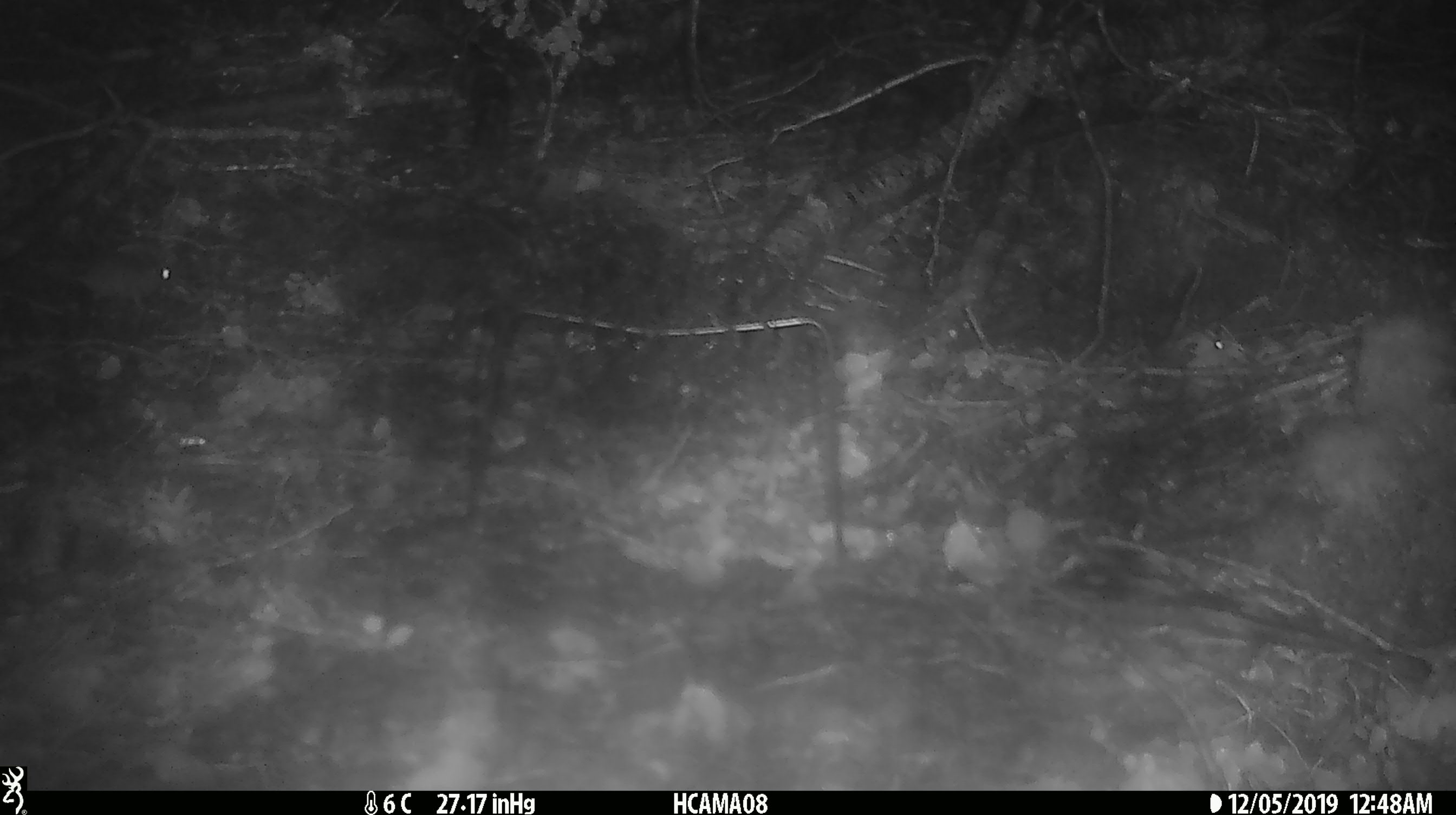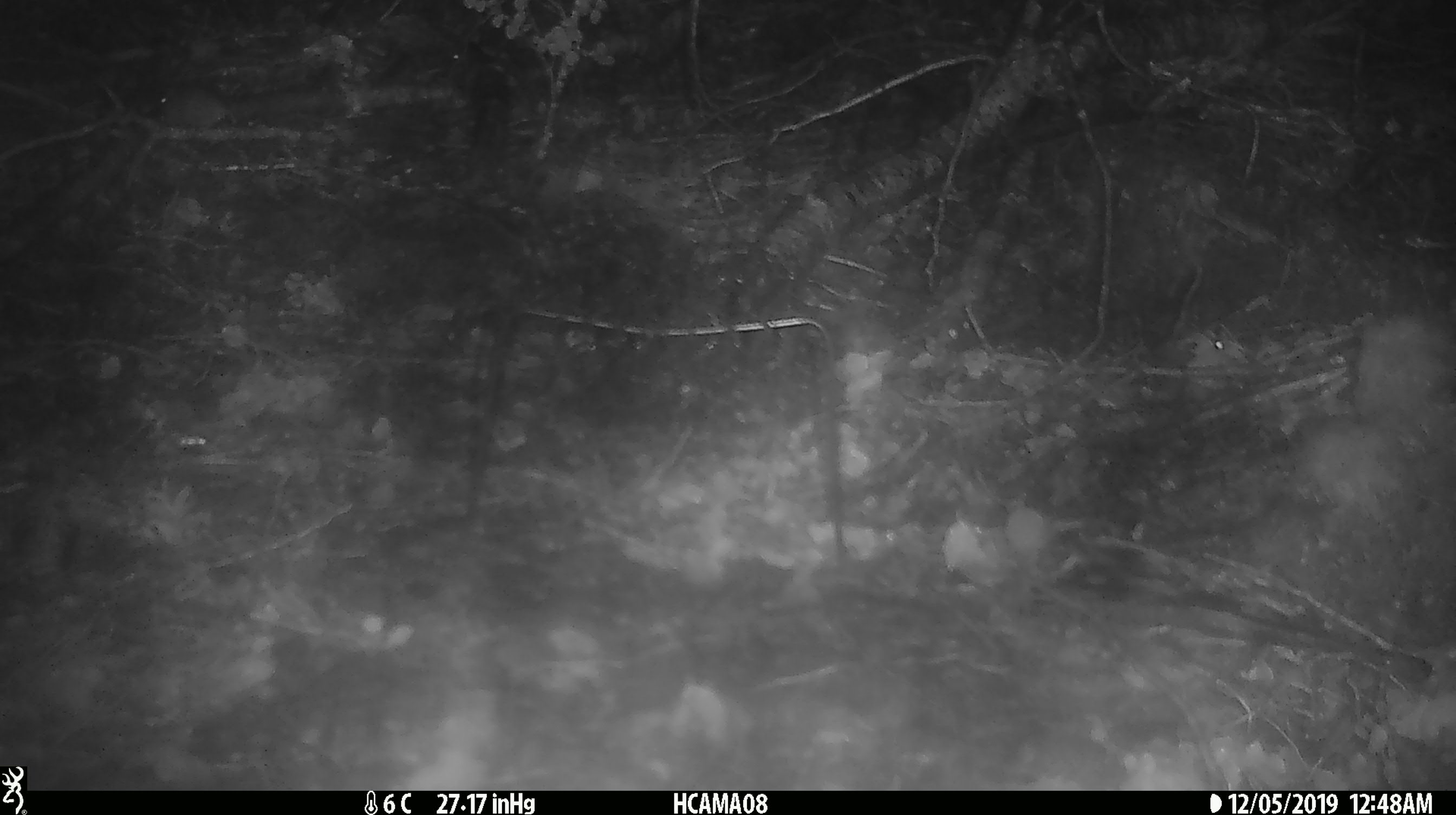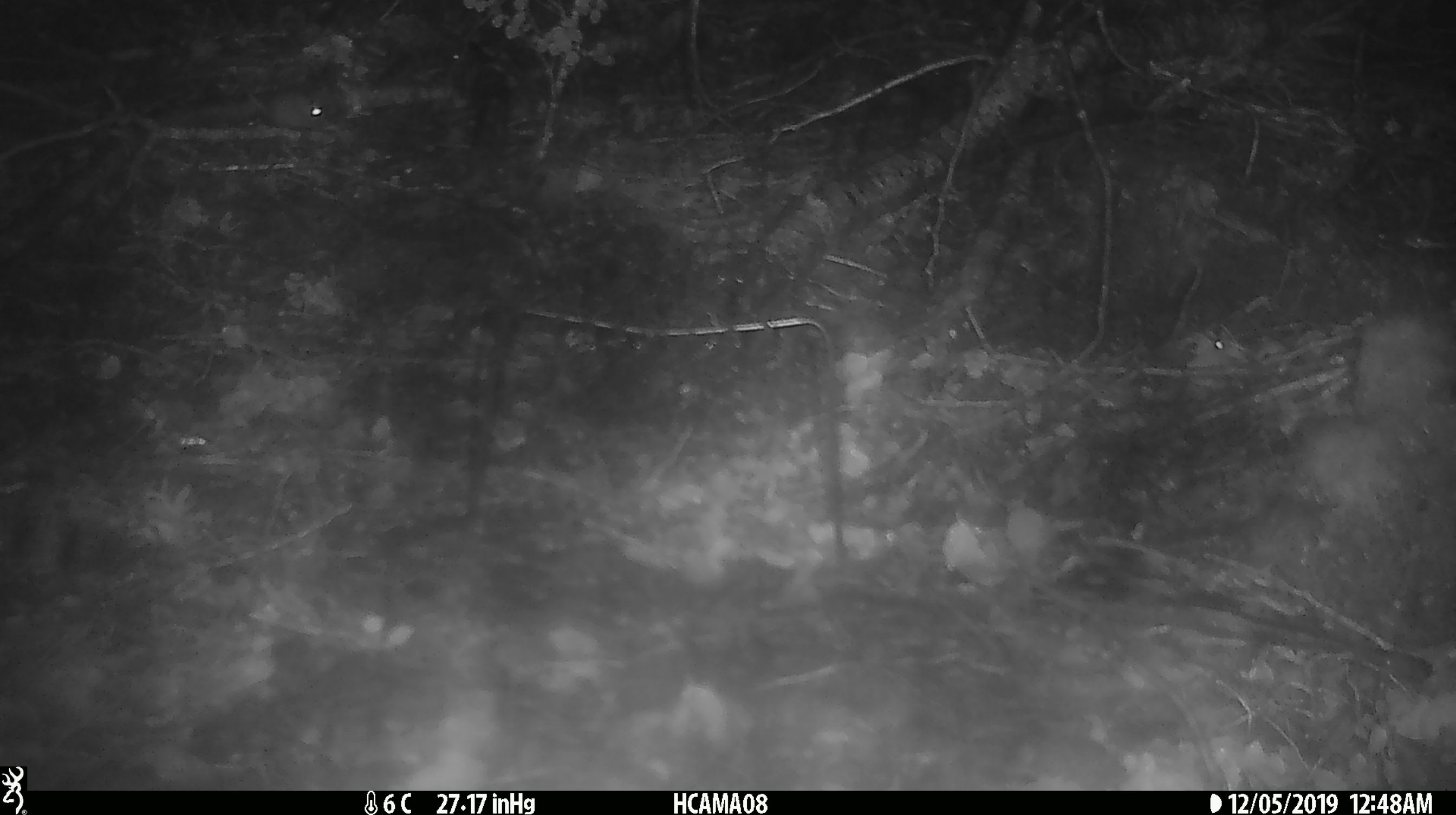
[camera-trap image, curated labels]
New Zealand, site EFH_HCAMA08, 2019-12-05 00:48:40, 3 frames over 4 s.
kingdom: Animalia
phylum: Chordata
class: Mammalia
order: Rodentia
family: Muridae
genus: Mus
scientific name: Mus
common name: mouse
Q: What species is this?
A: Mouse (Mus).